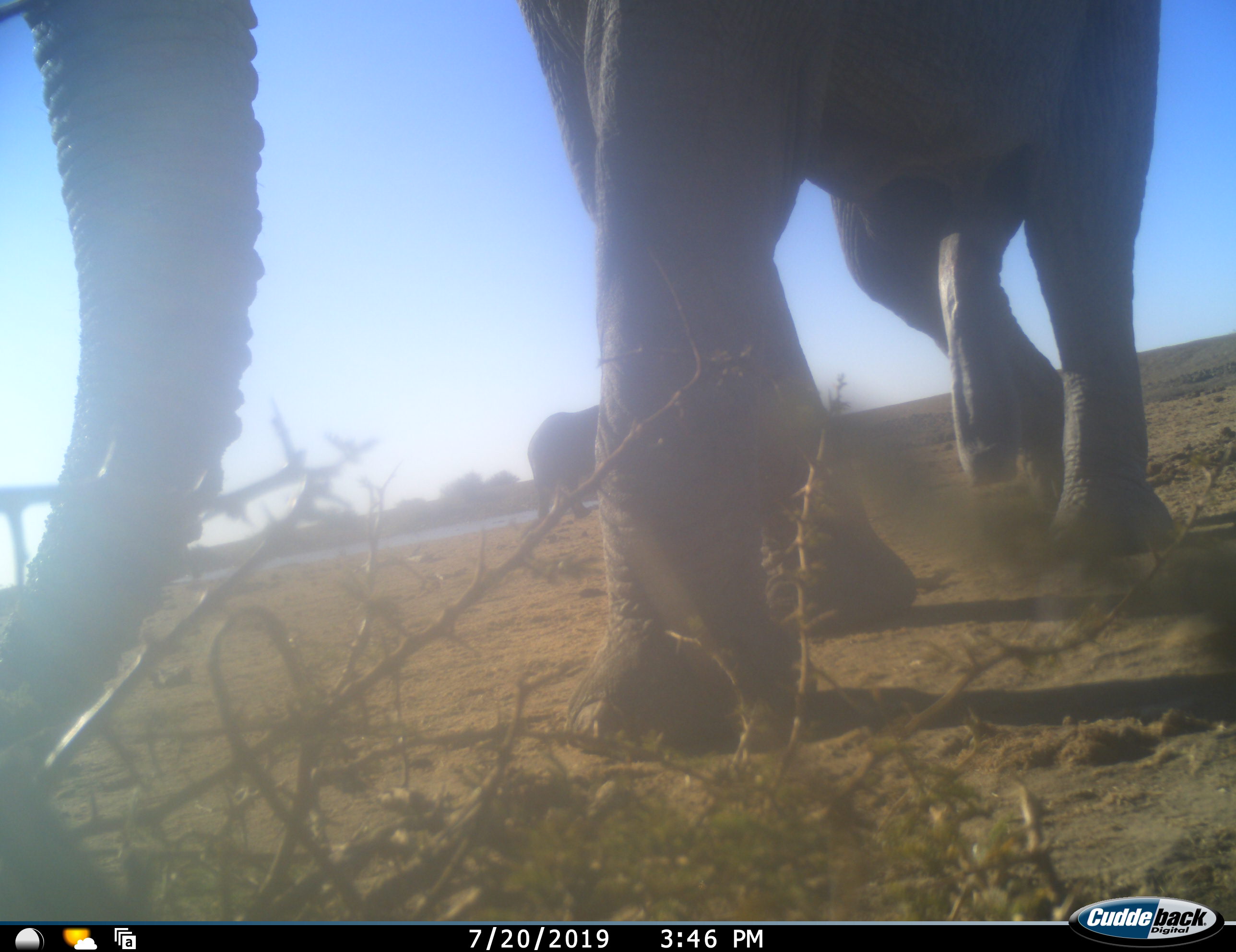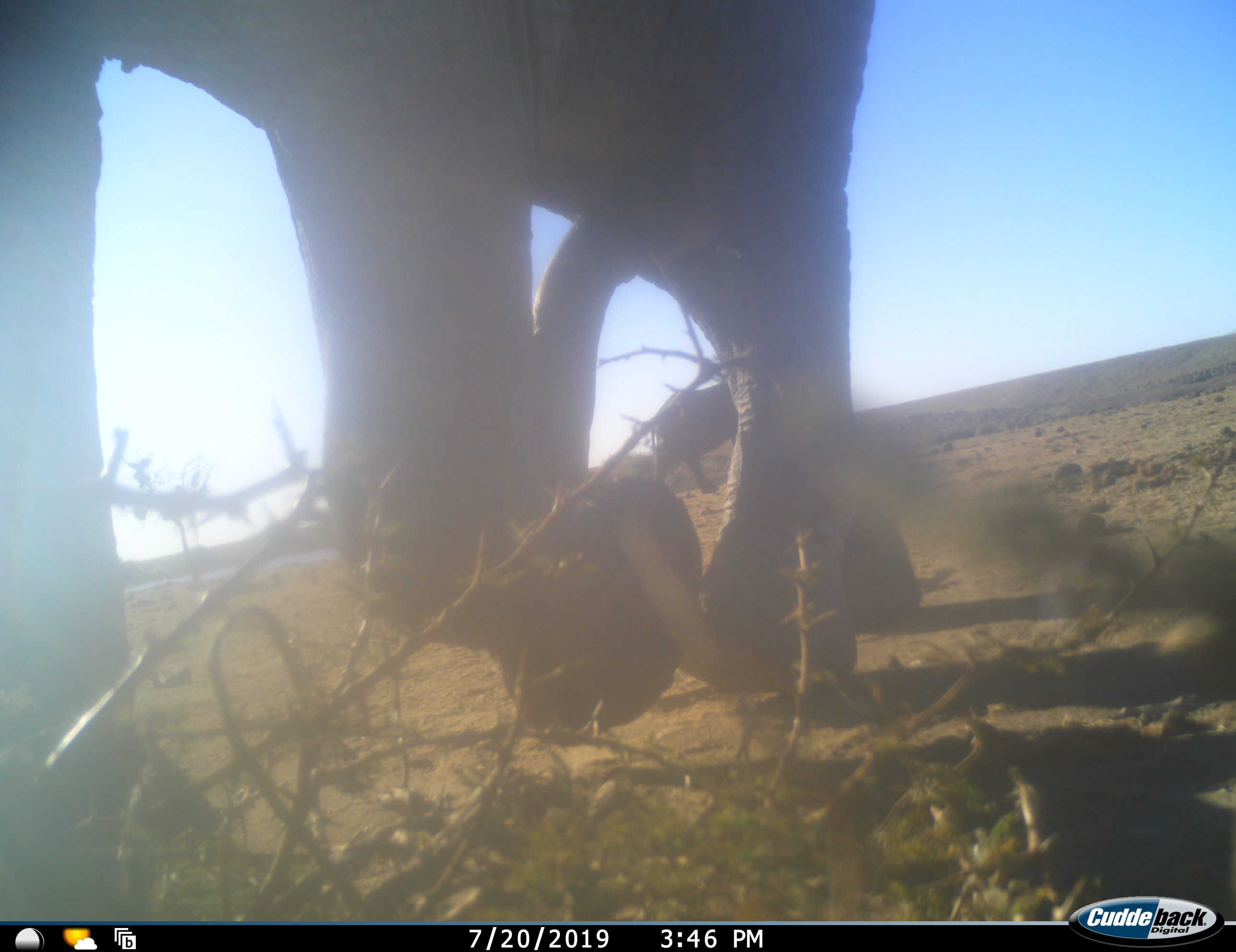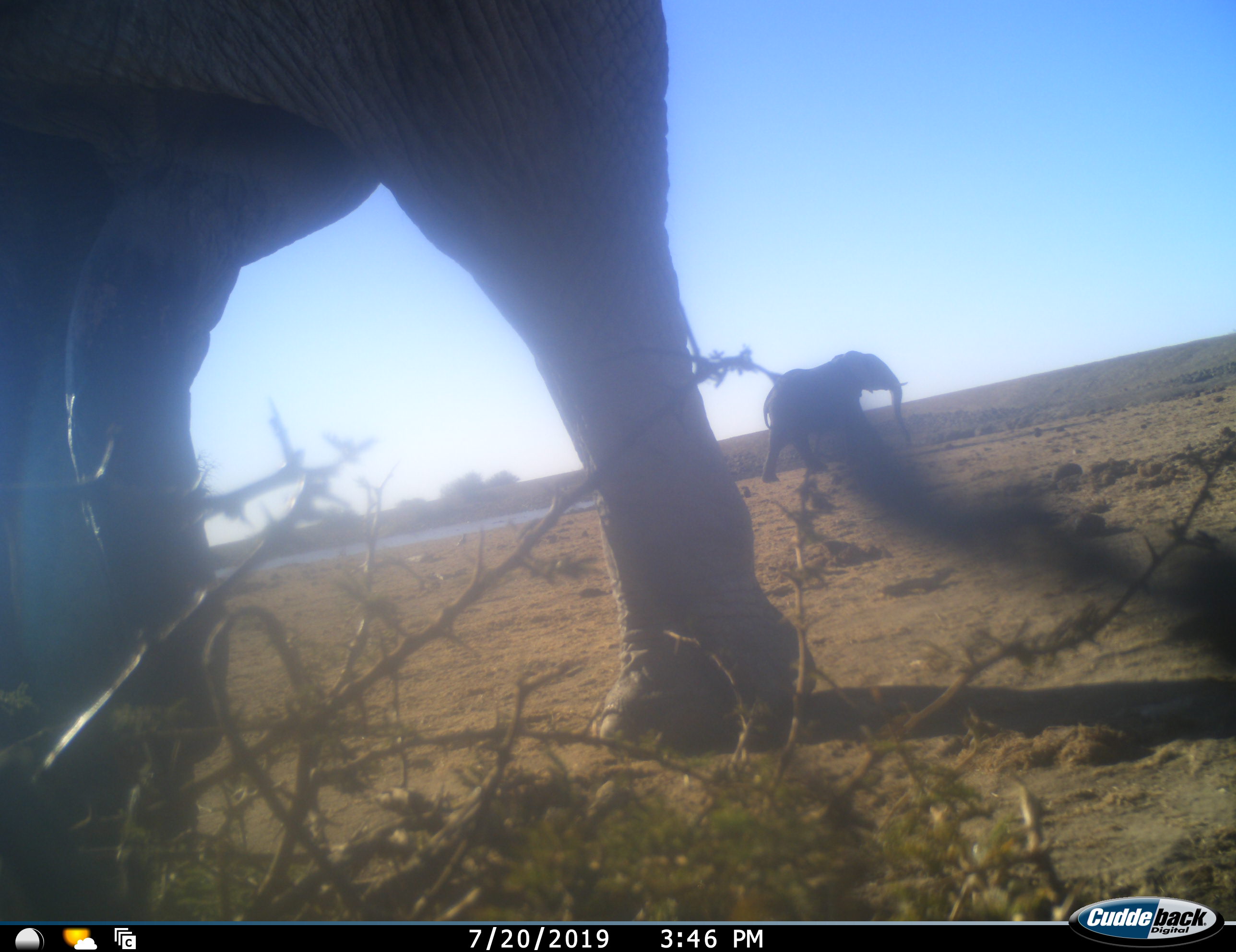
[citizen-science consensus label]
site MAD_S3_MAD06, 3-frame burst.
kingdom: Animalia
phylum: Chordata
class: Mammalia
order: Proboscidea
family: Elephantidae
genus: Loxodonta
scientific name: Loxodonta africana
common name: african bush elephant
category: elephant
Elephant (african bush elephant) (Loxodonta africana), count 2. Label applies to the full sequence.